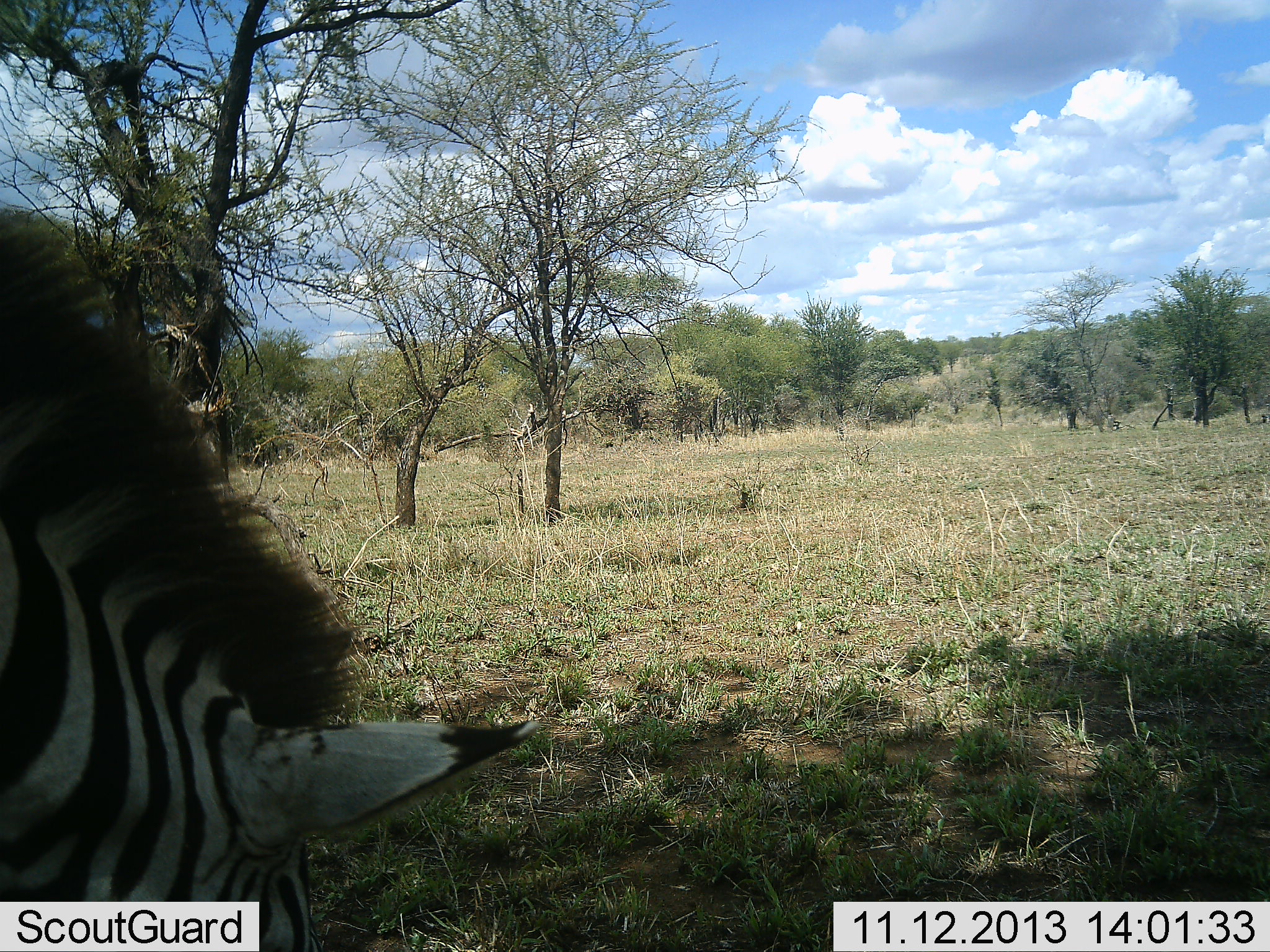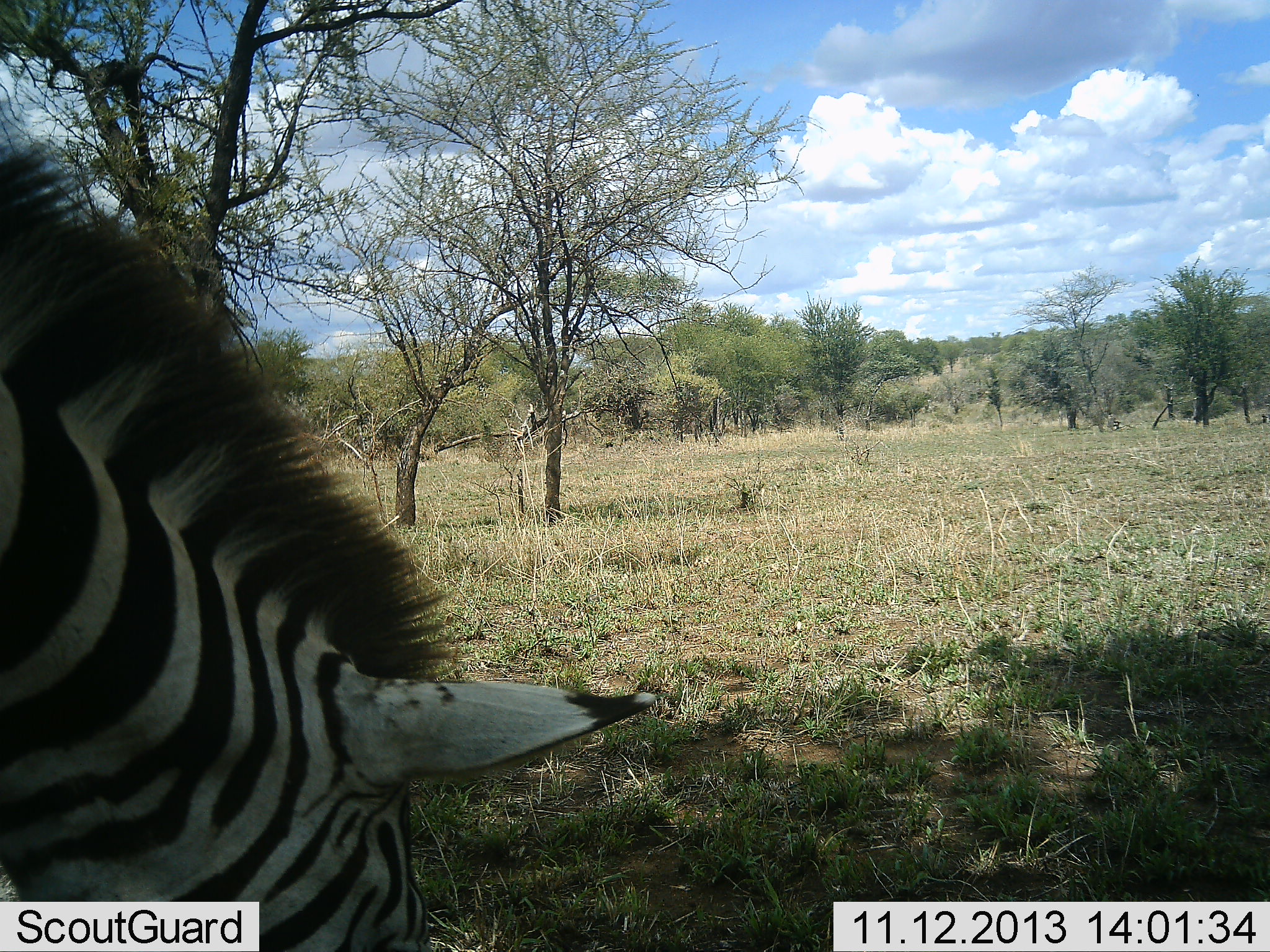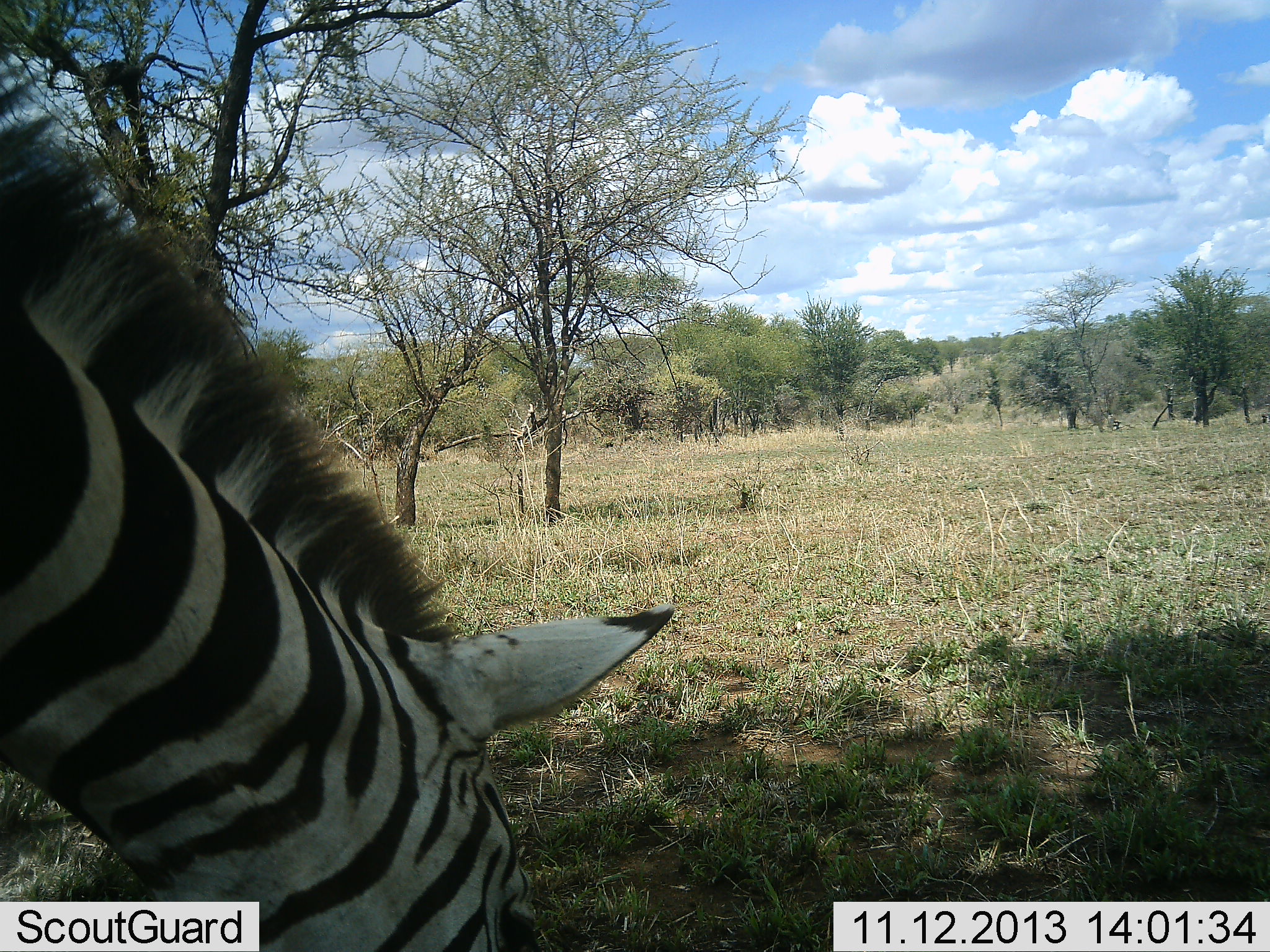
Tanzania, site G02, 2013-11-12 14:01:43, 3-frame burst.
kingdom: Animalia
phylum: Chordata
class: Mammalia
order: Perissodactyla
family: Equidae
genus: Equus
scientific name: Equus quagga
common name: plains zebra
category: zebra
Zebra (plains zebra) (Equus quagga), count 1. Behavior (volunteer vote fractions): standing 20%, resting 0%, moving 0%, interacting 0%. Young present (vote fraction): 0%. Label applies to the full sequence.